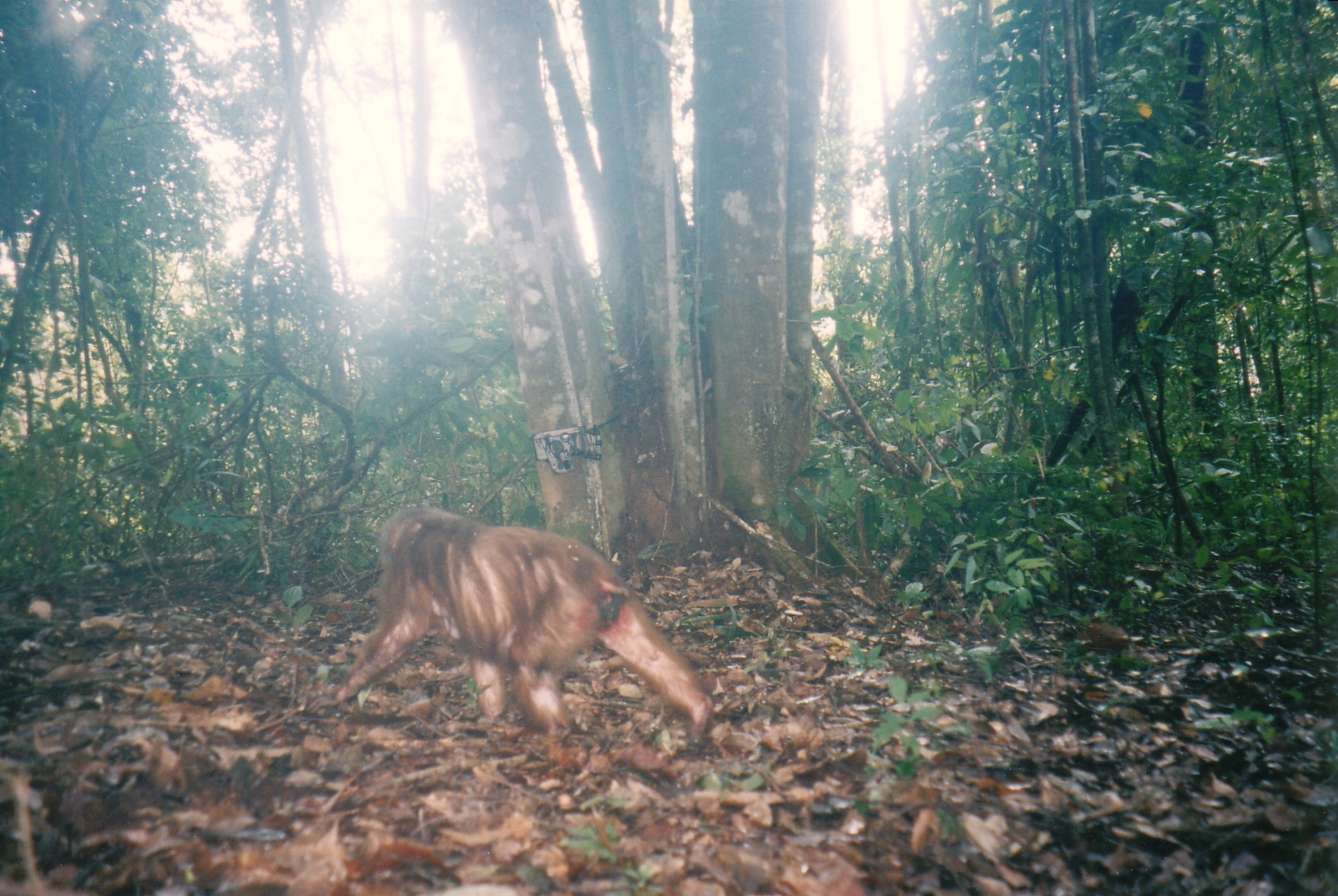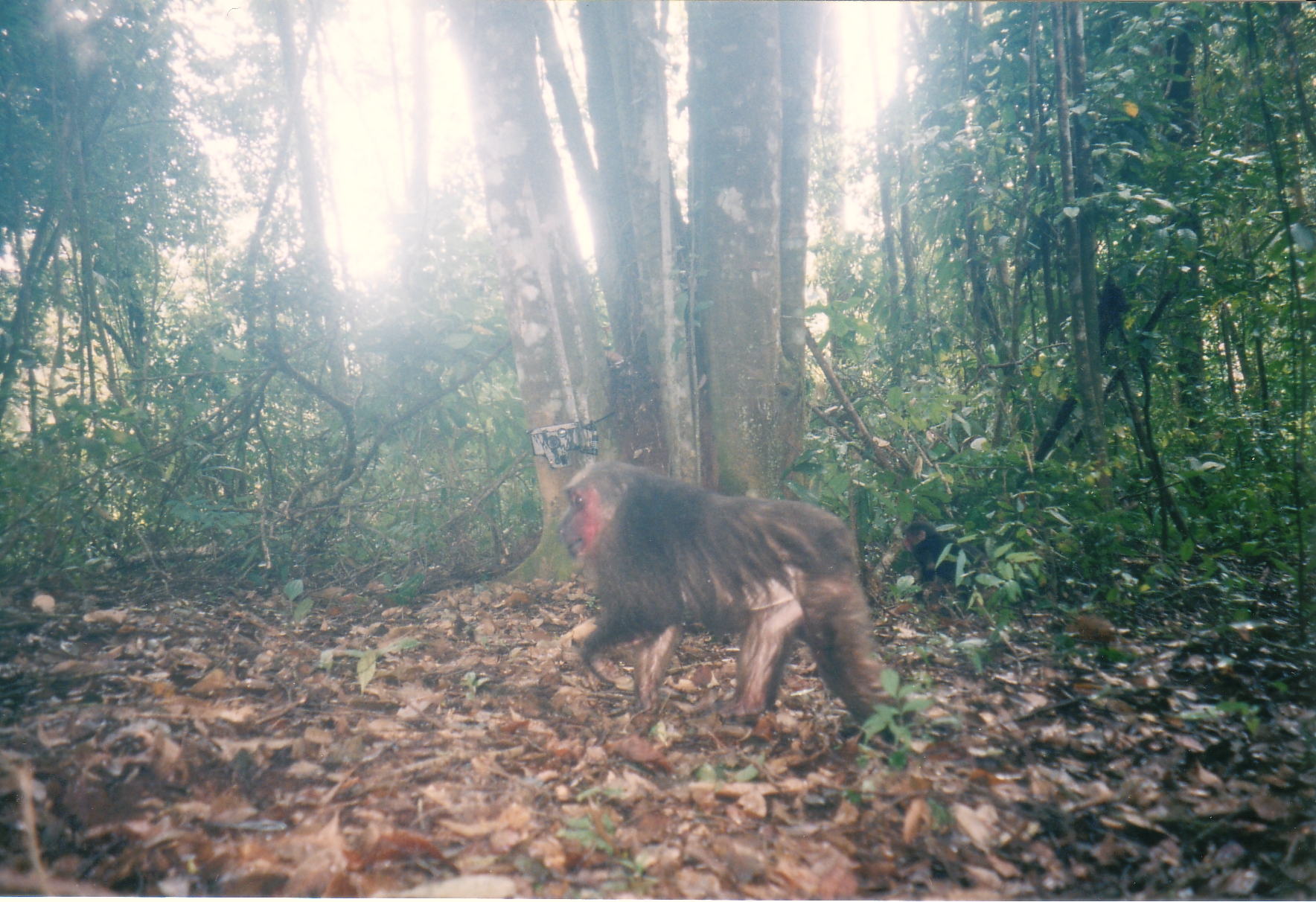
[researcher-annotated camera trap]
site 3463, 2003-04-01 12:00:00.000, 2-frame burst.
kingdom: Animalia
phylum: Chordata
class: Mammalia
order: Primates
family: Cercopithecidae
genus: Macaca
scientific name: Macaca arctoides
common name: stump-tailed macaque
Macaca arctoides (stump-tailed macaque), count 1.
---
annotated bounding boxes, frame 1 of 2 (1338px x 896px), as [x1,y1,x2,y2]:
macaca arctoides: [303,502,719,753]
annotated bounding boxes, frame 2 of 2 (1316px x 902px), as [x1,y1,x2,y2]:
macaca arctoides: [556,456,918,738]